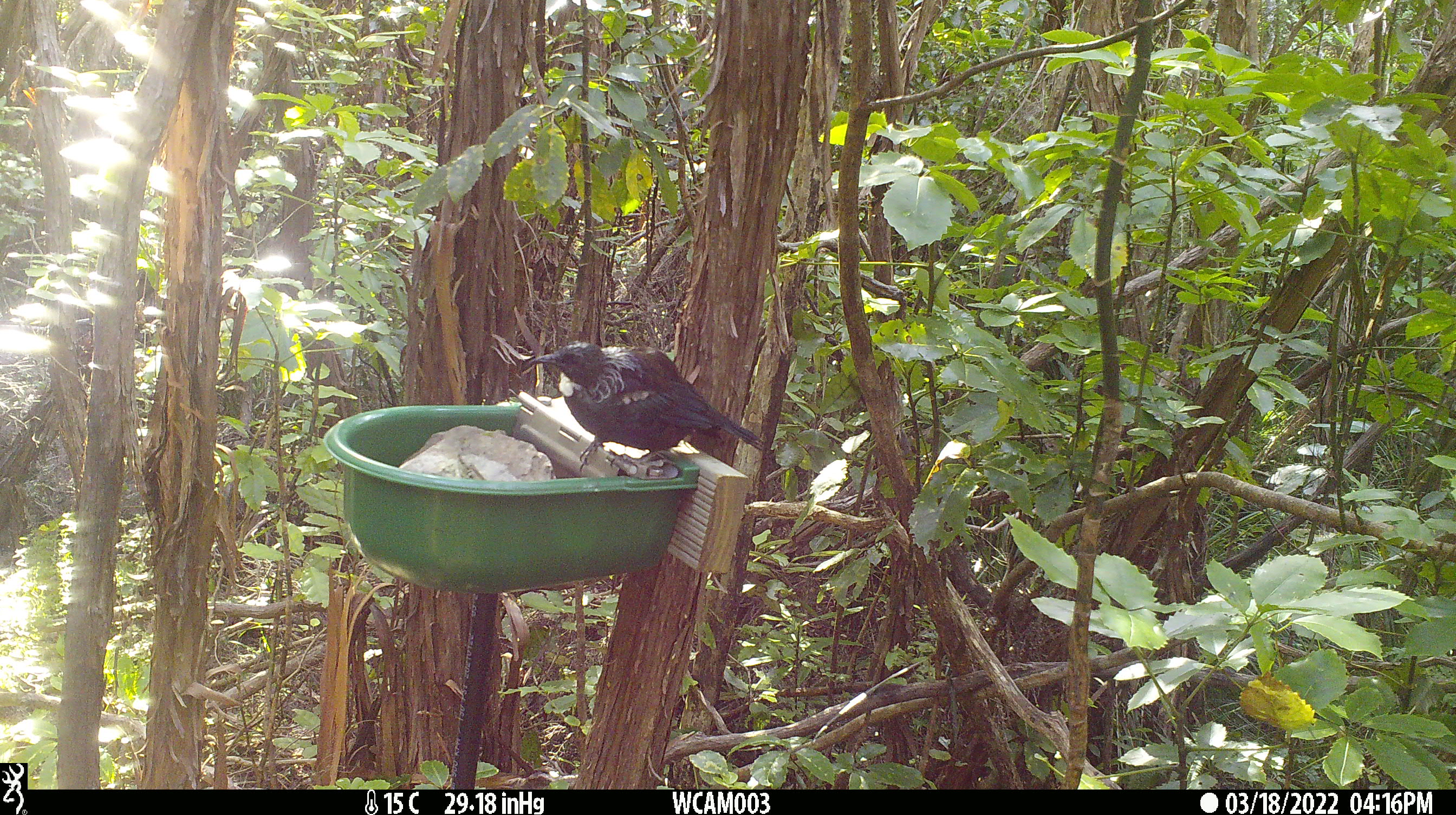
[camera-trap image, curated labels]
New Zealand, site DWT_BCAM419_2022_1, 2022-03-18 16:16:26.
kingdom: Animalia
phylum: Chordata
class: Aves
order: Passeriformes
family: Meliphagidae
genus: Prosthemadera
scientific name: Prosthemadera novaeseelandiae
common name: tui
Tui (Prosthemadera novaeseelandiae).